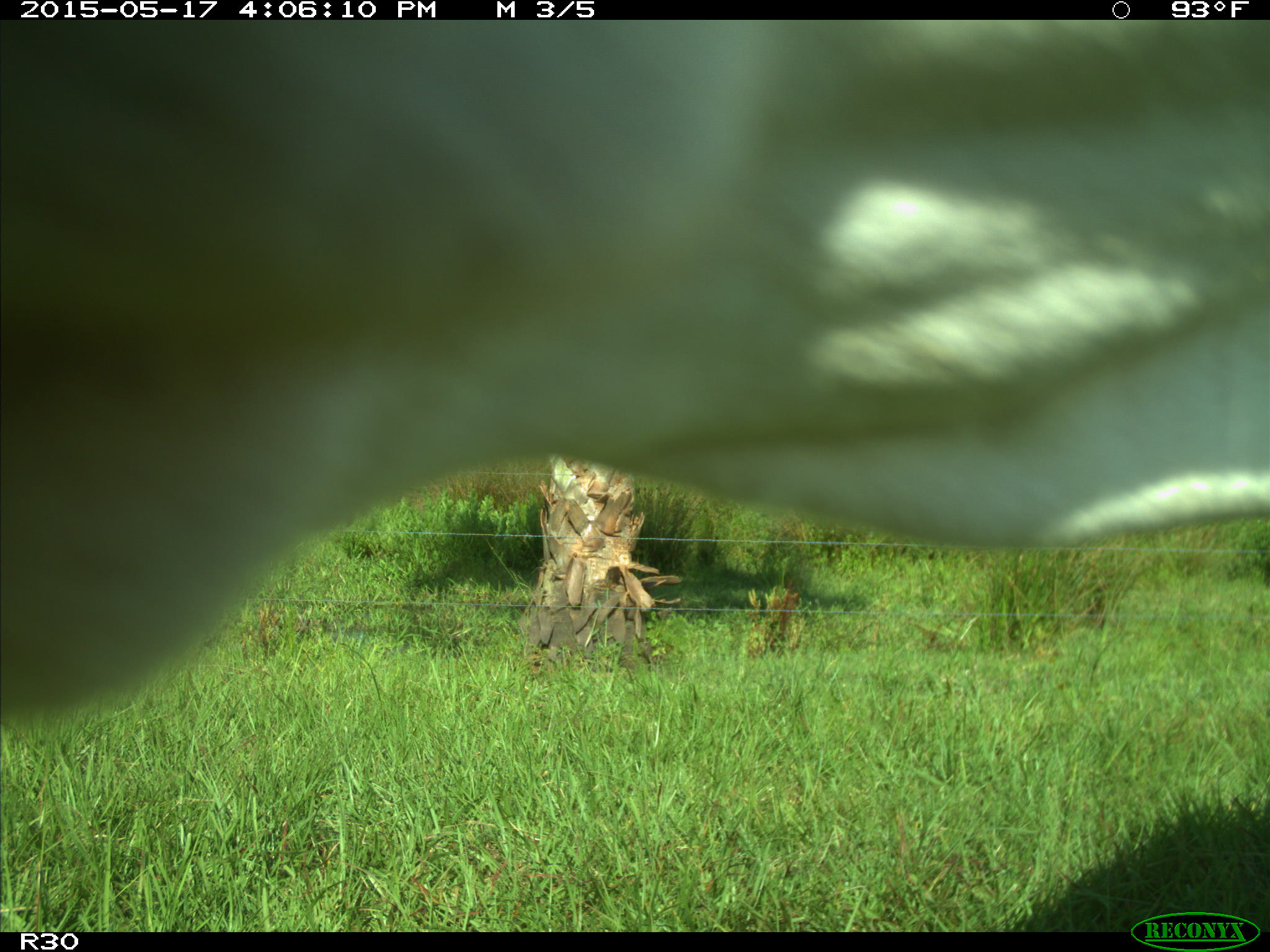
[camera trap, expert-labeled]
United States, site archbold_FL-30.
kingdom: Animalia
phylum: Chordata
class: Mammalia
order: Artiodactyla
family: Bovidae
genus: Bos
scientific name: Bos taurus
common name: domestic cow